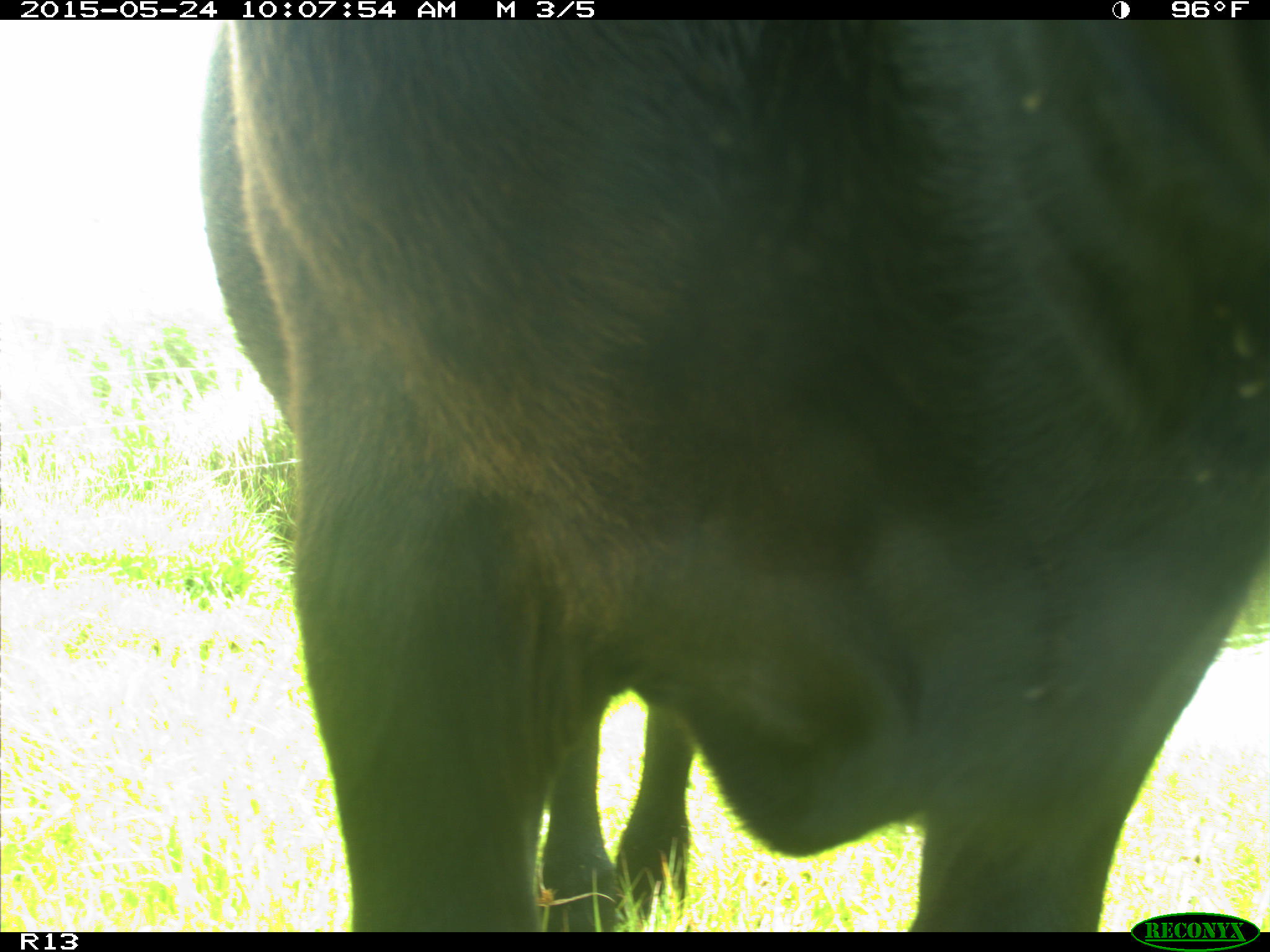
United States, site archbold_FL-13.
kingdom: Animalia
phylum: Chordata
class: Mammalia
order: Artiodactyla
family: Bovidae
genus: Bos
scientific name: Bos taurus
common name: domestic cow